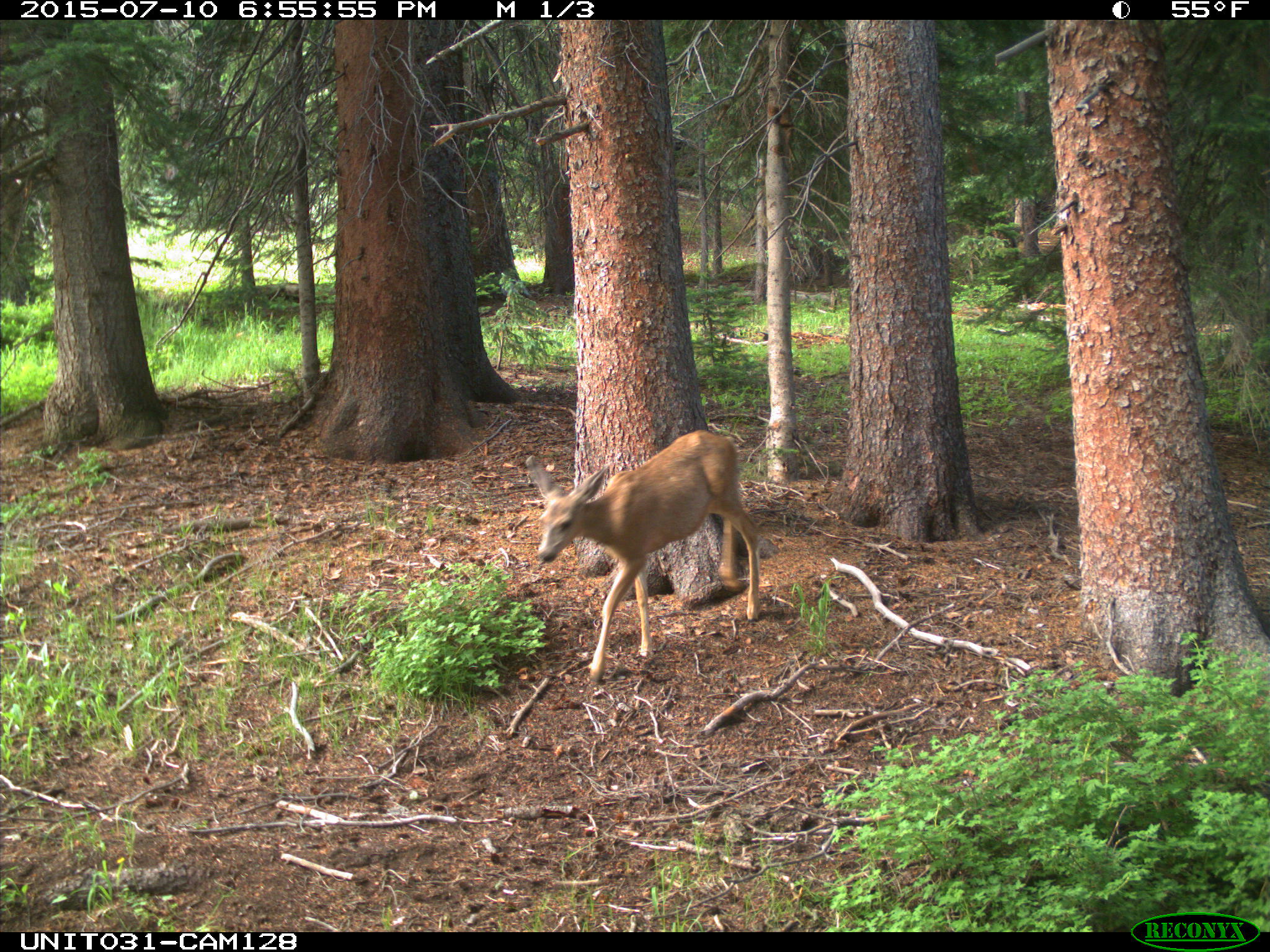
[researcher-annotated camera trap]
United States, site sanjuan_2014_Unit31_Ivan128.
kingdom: Animalia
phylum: Chordata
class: Mammalia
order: Artiodactyla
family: Cervidae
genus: Odocoileus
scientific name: Odocoileus hemionus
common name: mule deer